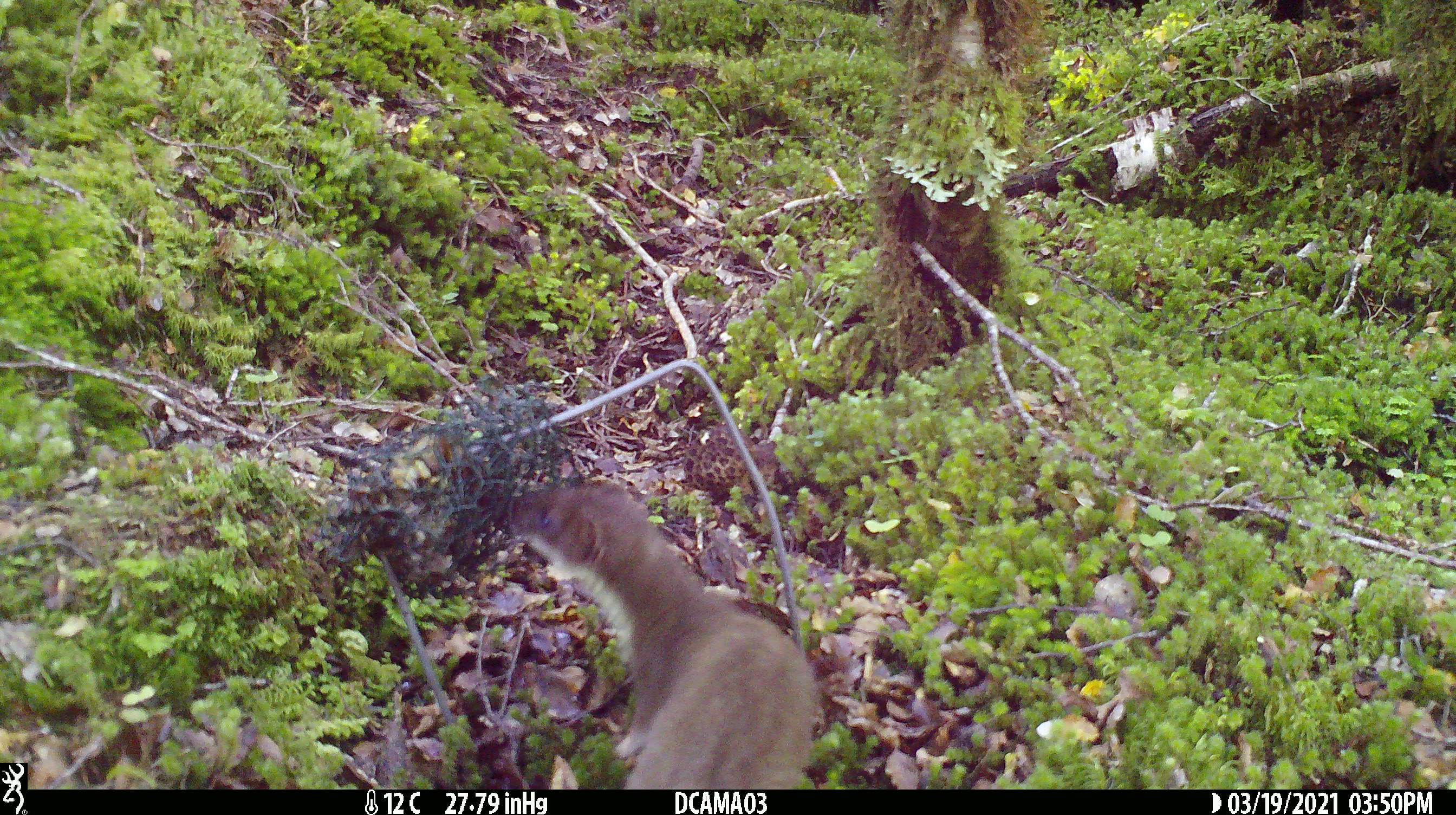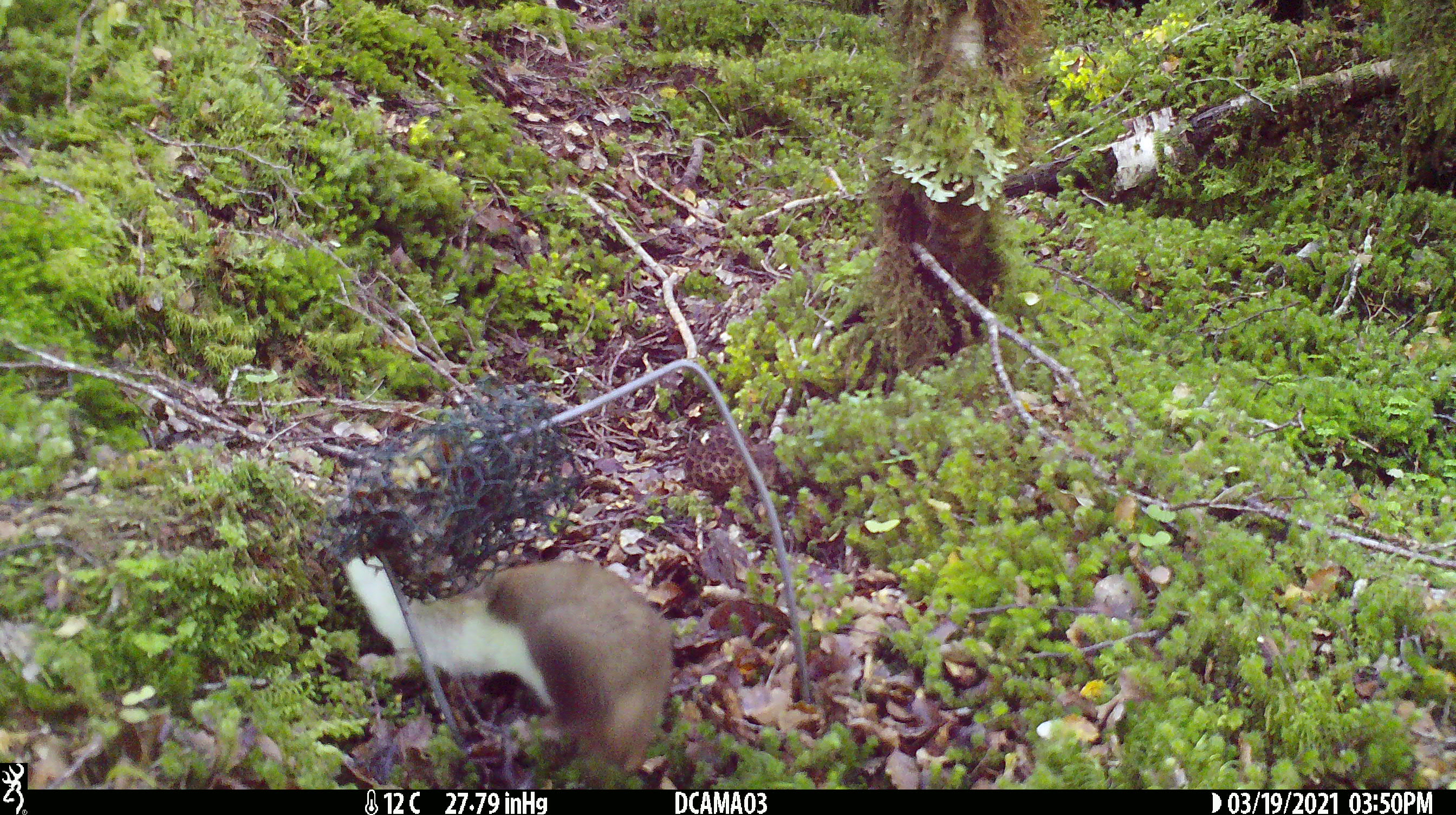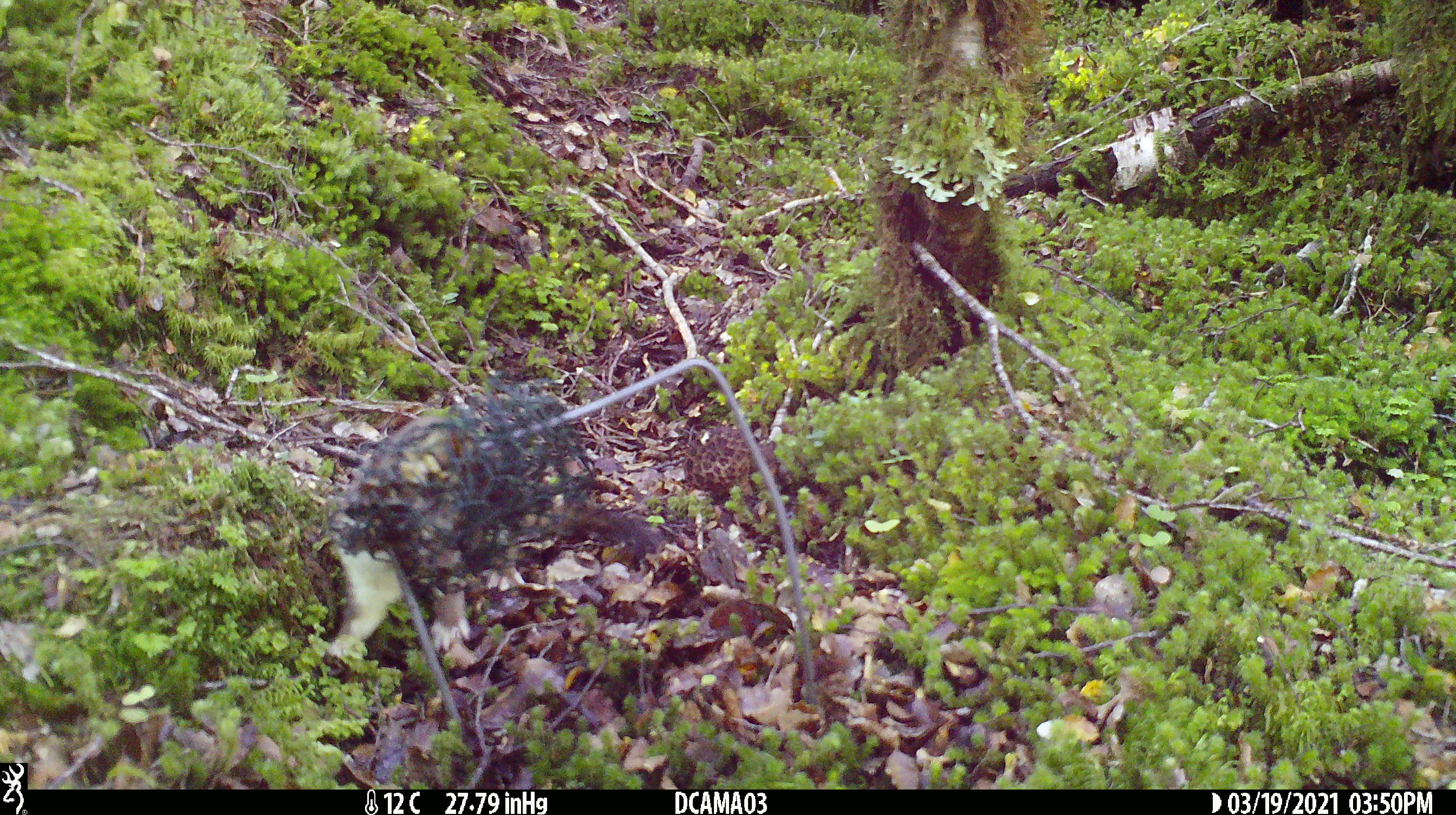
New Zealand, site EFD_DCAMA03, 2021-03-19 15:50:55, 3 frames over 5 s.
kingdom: Animalia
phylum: Chordata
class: Mammalia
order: Carnivora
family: Mustelidae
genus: Mustela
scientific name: Mustela erminea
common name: stoat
Stoat (Mustela erminea).